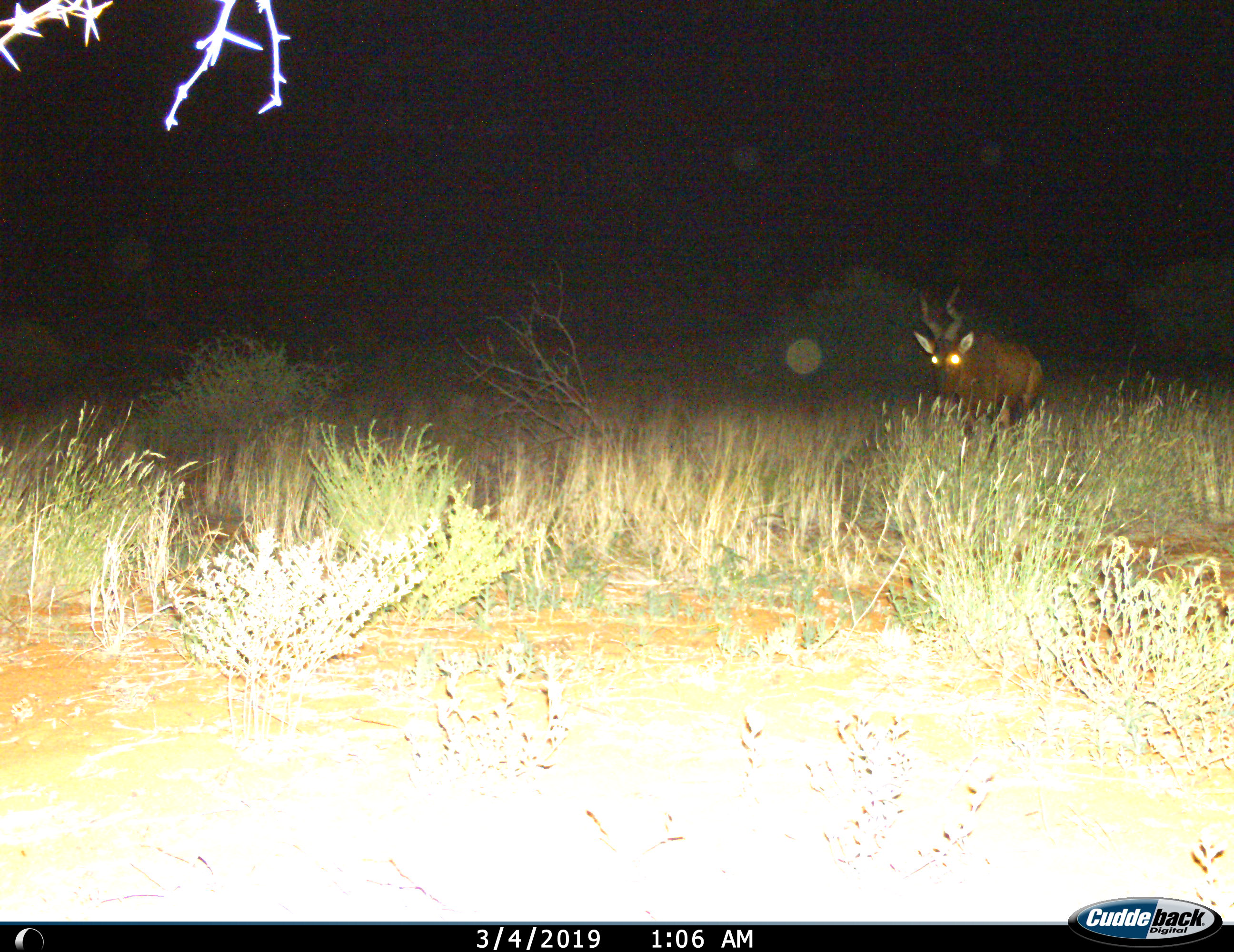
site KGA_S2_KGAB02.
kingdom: Animalia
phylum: Chordata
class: Mammalia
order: Artiodactyla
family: Bovidae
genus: Alcelaphus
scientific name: Alcelaphus buselaphus caama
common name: red hartebeest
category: hartebeestred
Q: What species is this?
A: Hartebeestred (red hartebeest) (Alcelaphus buselaphus caama).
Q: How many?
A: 1.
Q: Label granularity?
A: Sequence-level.